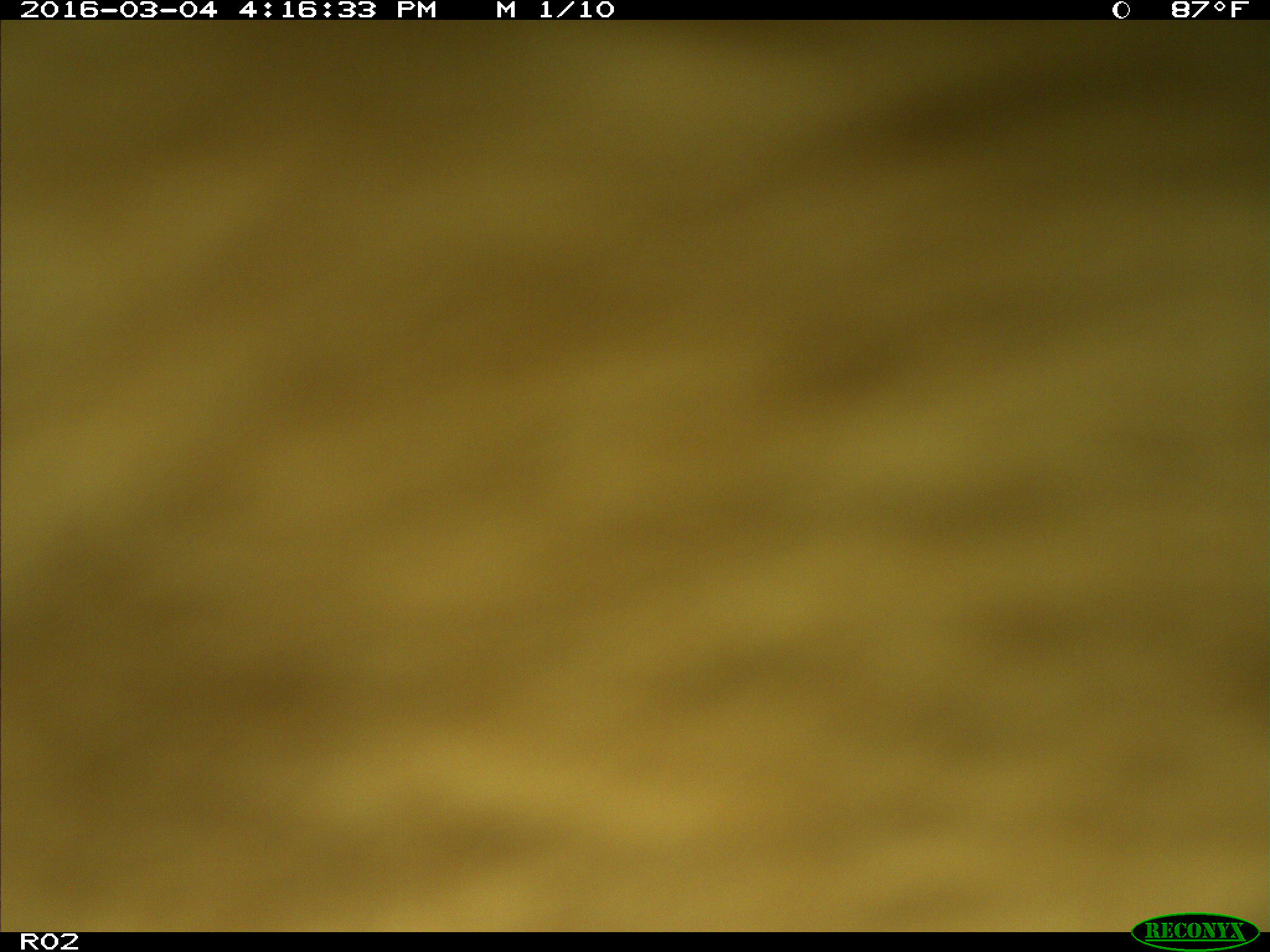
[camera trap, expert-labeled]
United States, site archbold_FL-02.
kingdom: Animalia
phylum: Chordata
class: Mammalia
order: Artiodactyla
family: Bovidae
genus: Bos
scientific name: Bos taurus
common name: domestic cow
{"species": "Bos taurus (domestic cow)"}